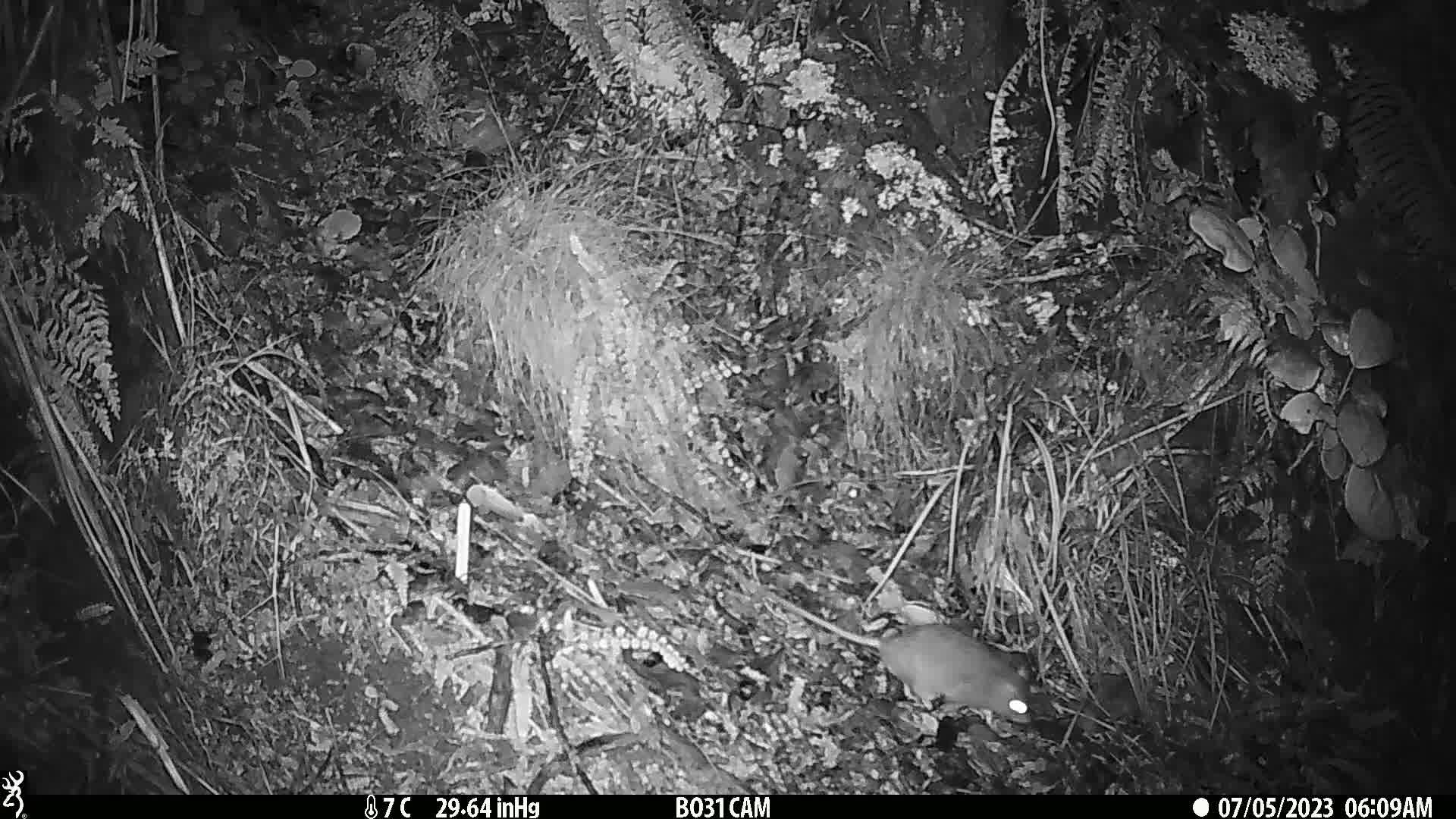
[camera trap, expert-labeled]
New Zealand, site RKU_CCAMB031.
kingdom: Animalia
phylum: Chordata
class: Mammalia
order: Rodentia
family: Muridae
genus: Rattus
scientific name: Rattus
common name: rat